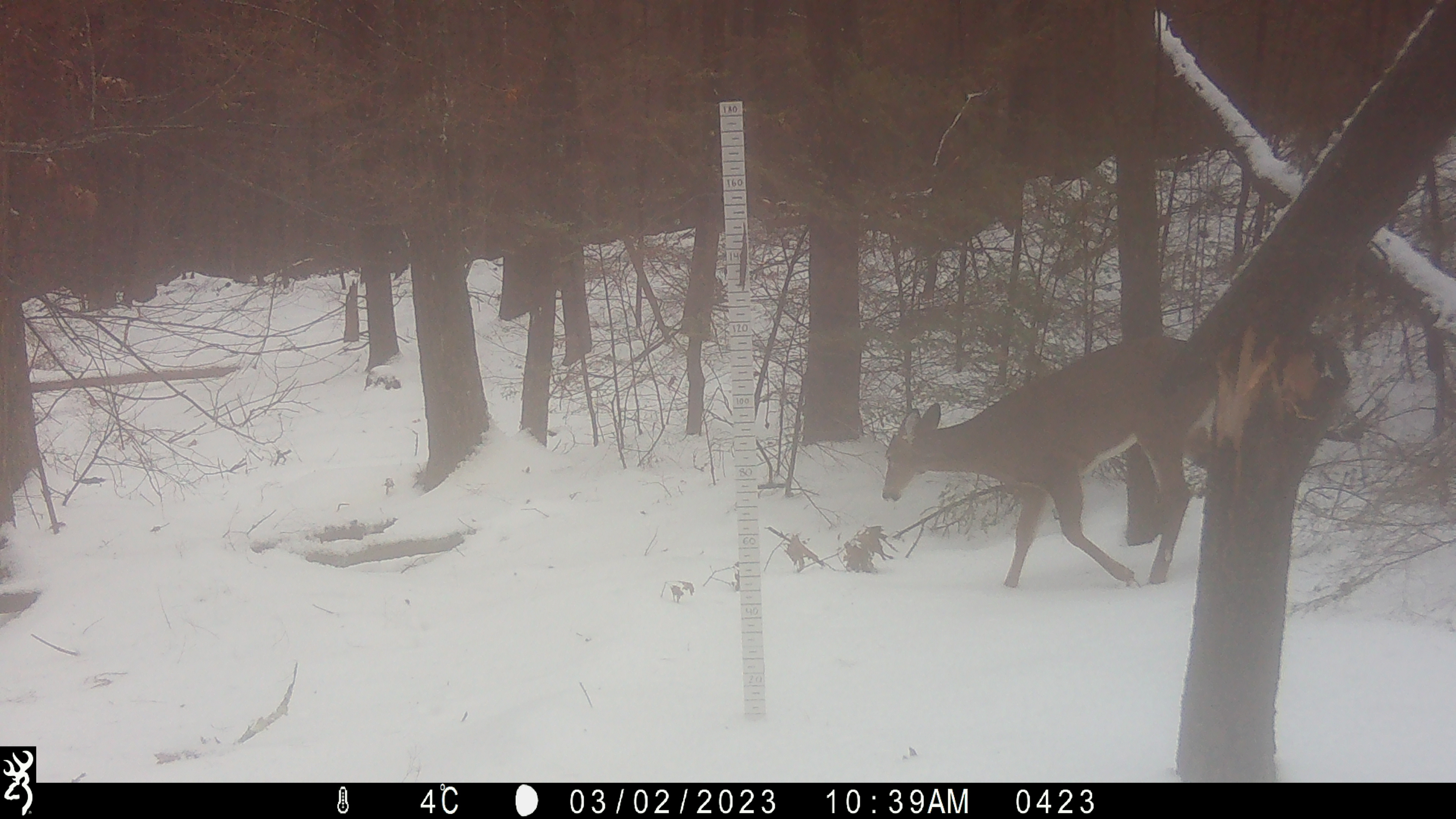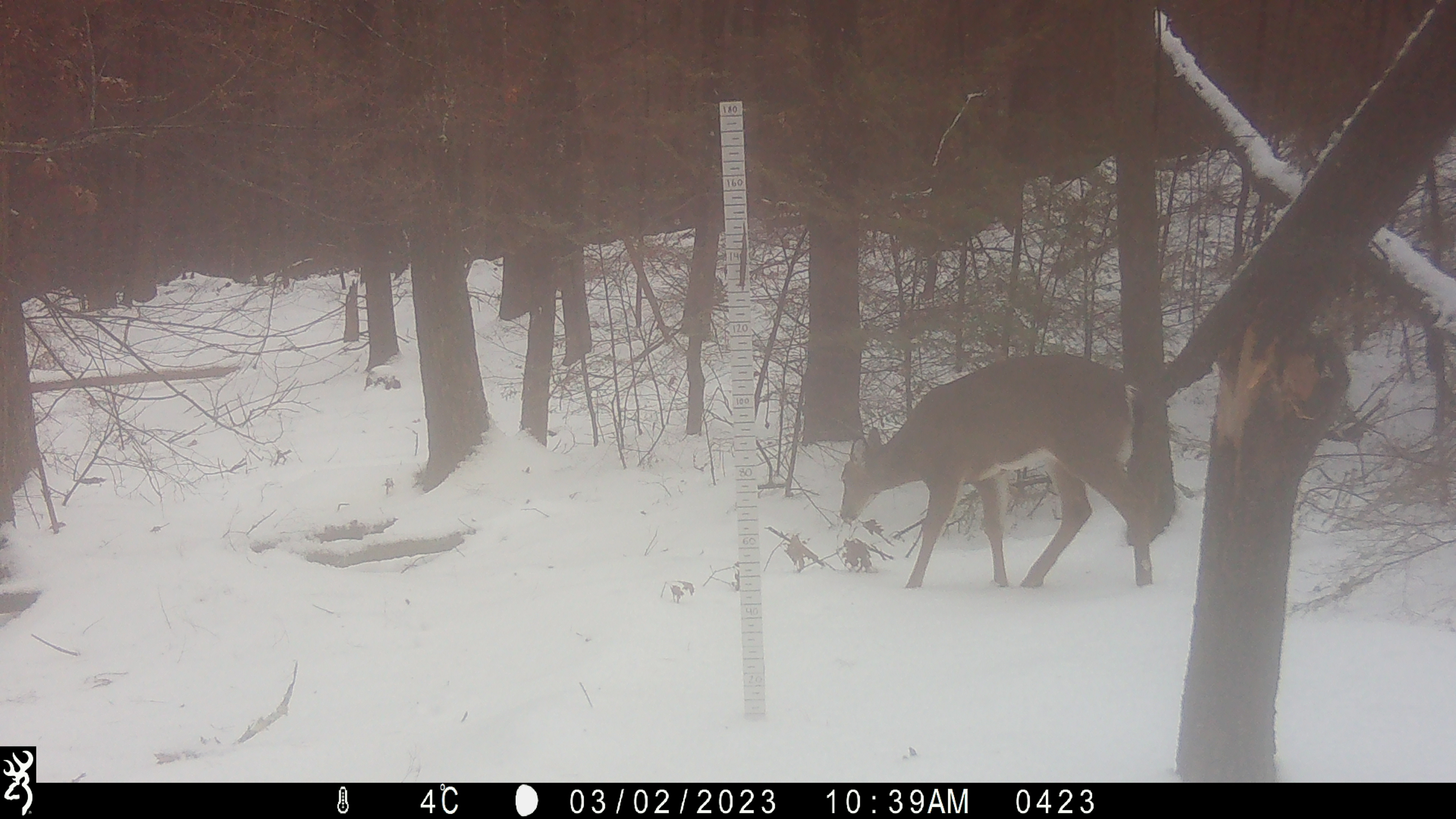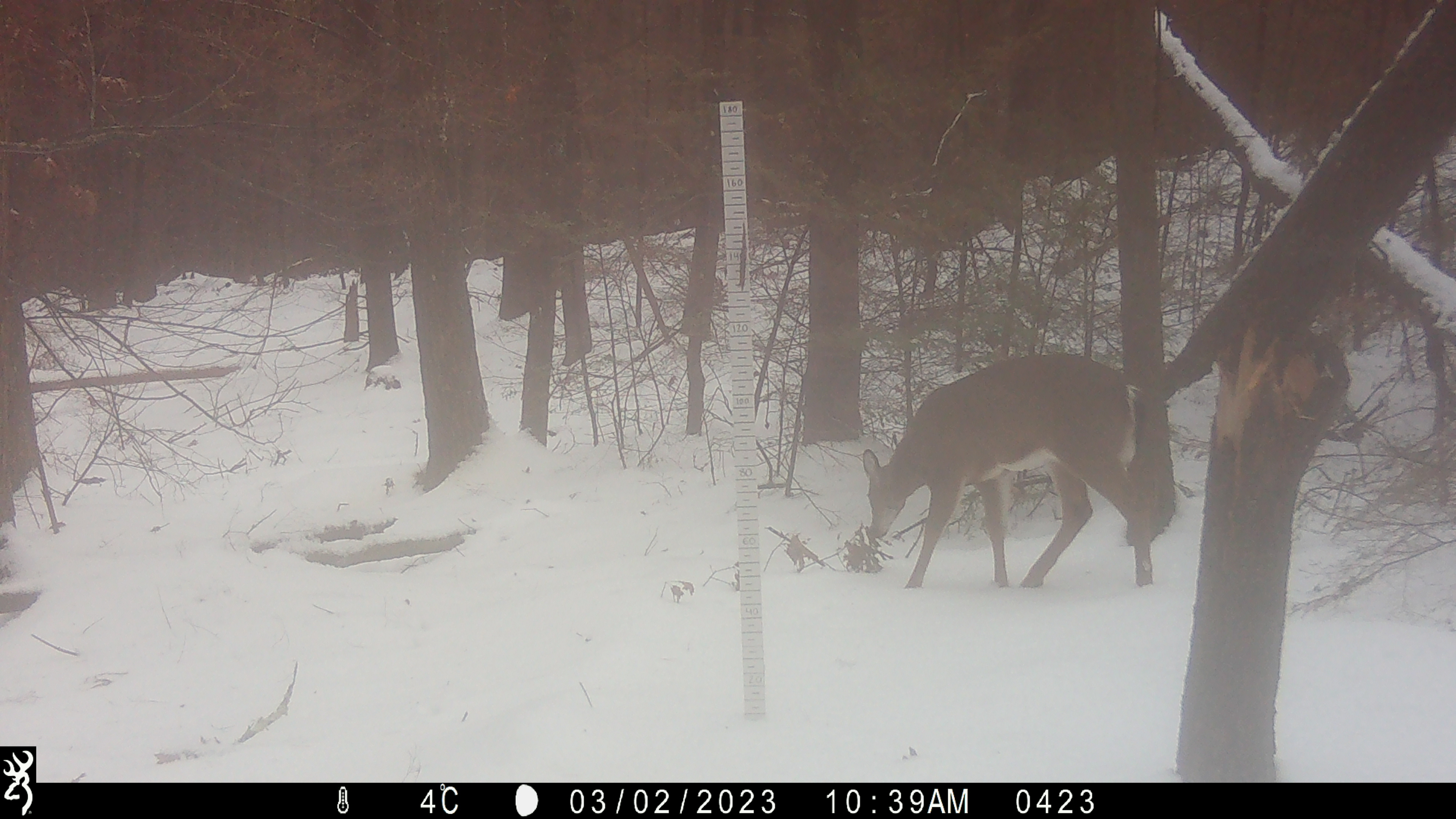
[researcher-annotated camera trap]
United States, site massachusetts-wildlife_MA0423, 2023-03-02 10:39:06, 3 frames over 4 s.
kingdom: Animalia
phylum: Chordata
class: Mammalia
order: Artiodactyla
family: Cervidae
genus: Odocoileus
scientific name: Odocoileus virginianus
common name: white-tailed deer